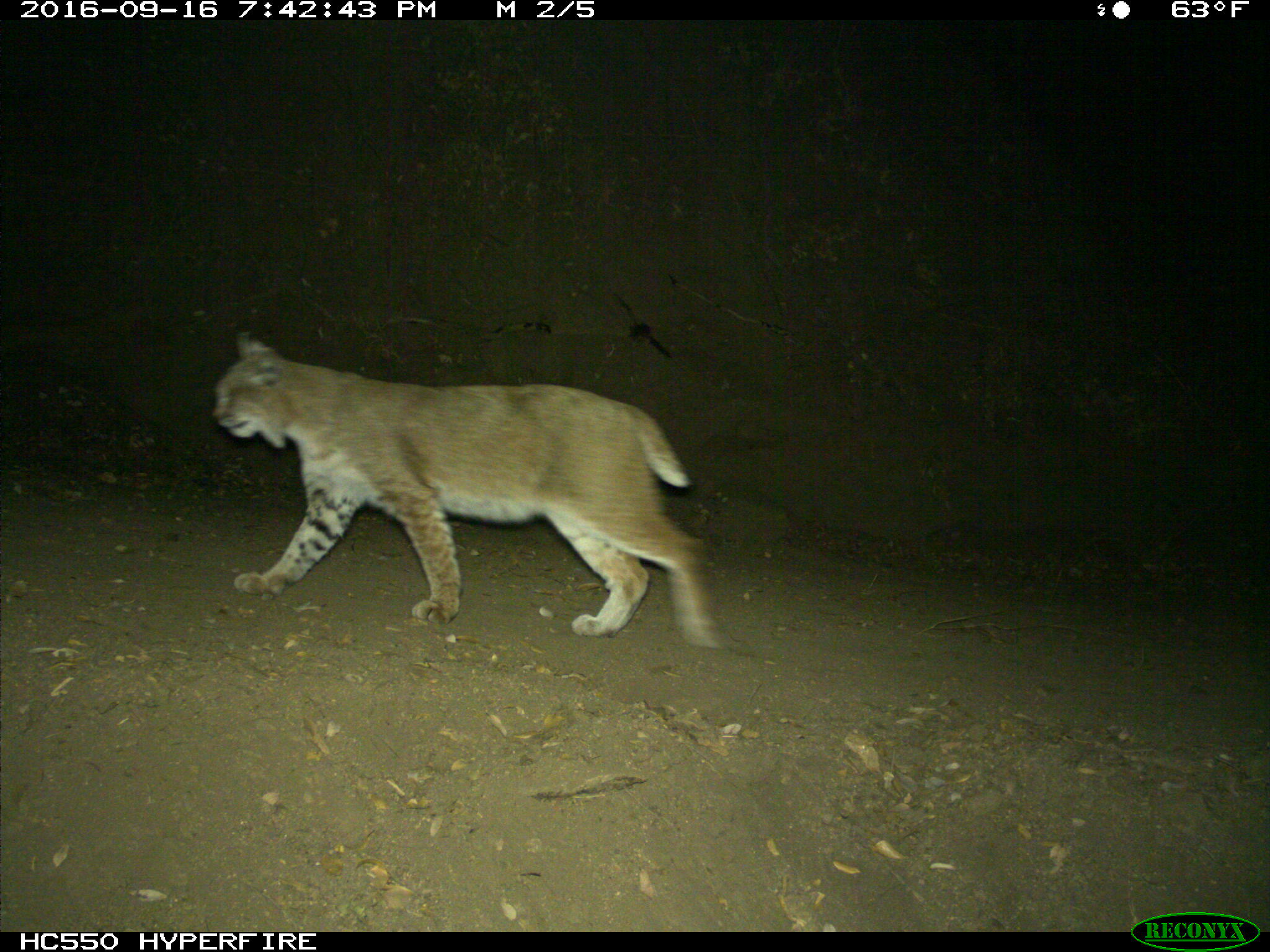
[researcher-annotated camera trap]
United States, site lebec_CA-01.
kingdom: Animalia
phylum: Chordata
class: Mammalia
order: Carnivora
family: Felidae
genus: Lynx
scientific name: Lynx rufus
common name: bobcat